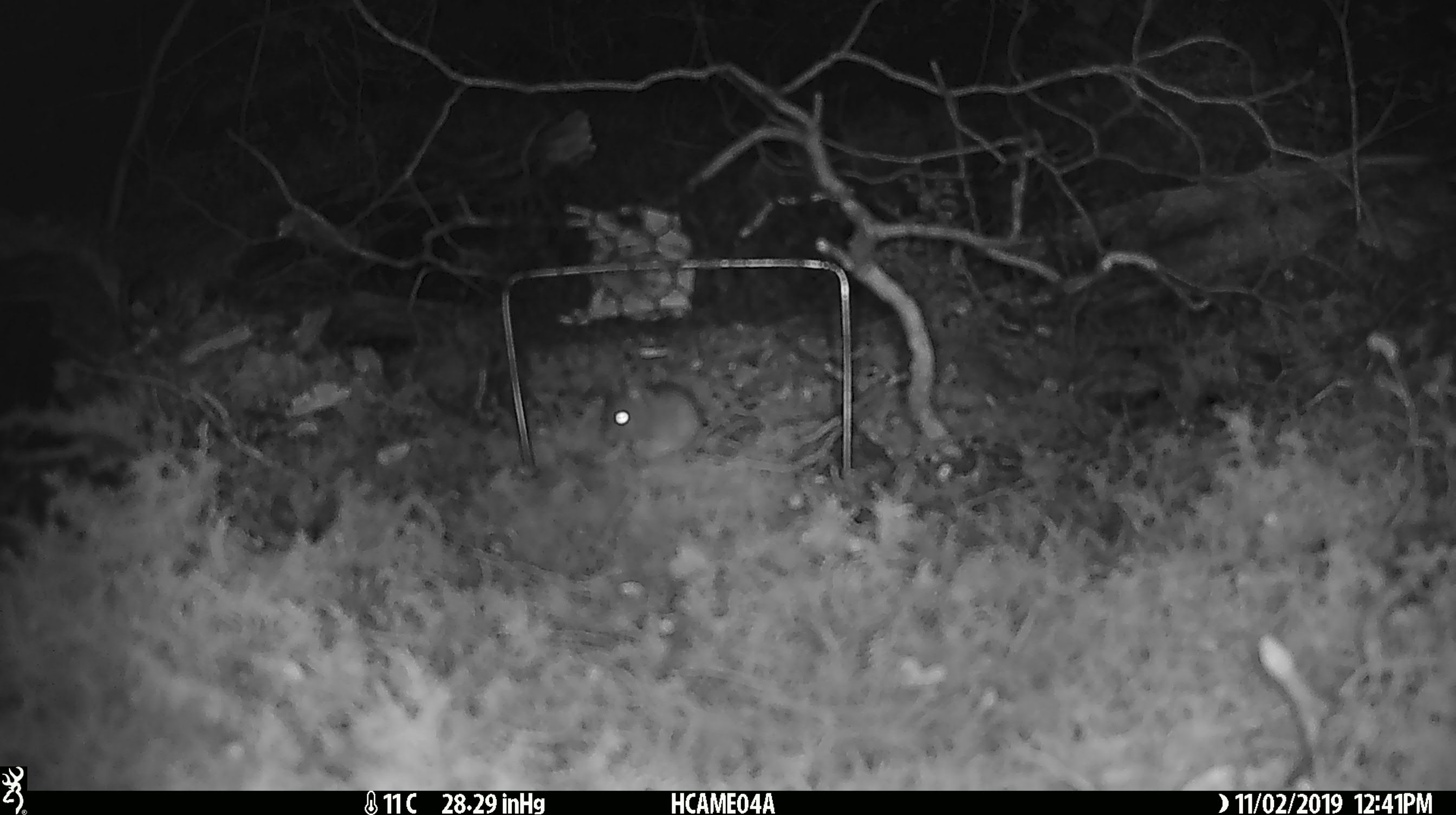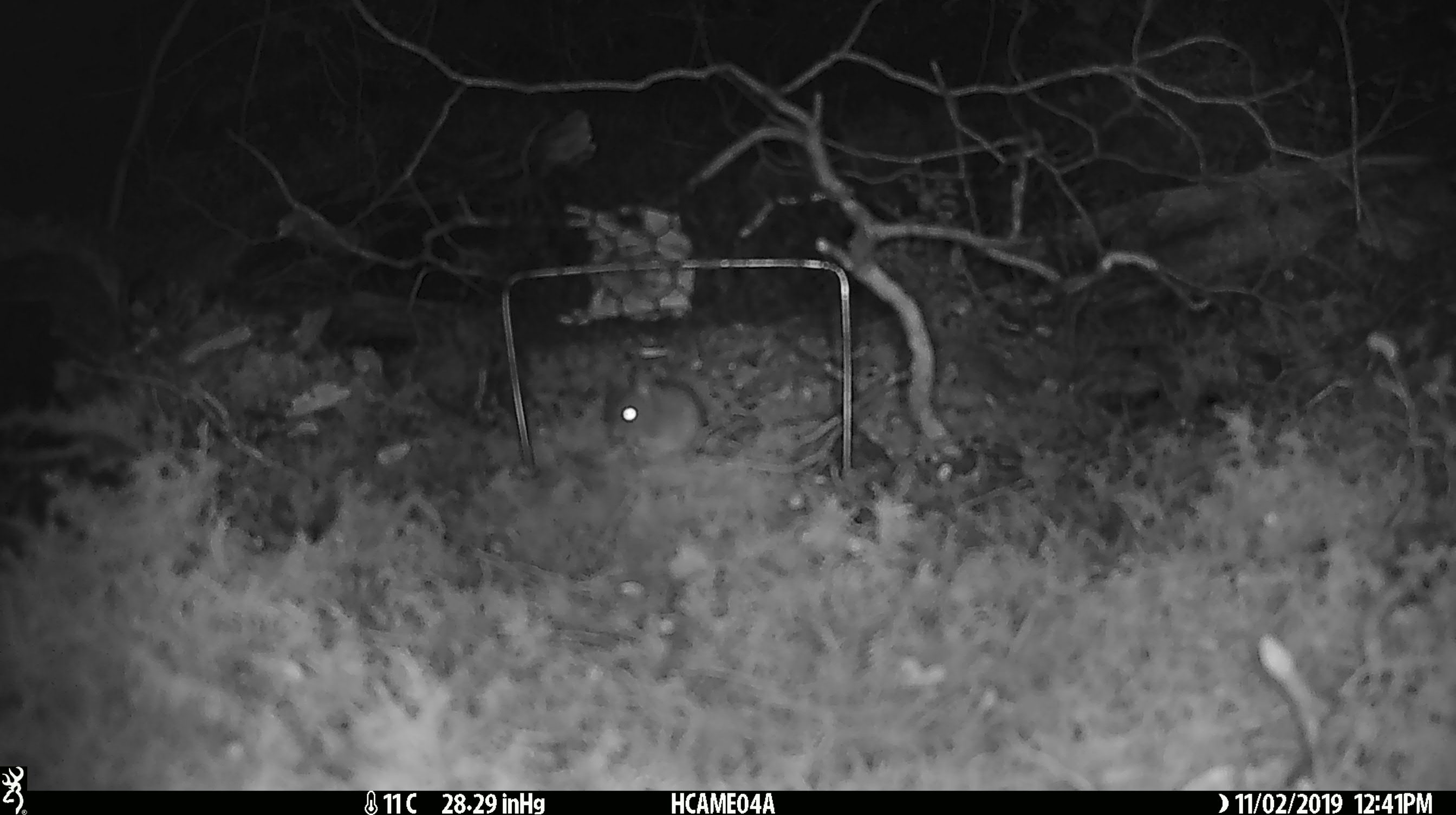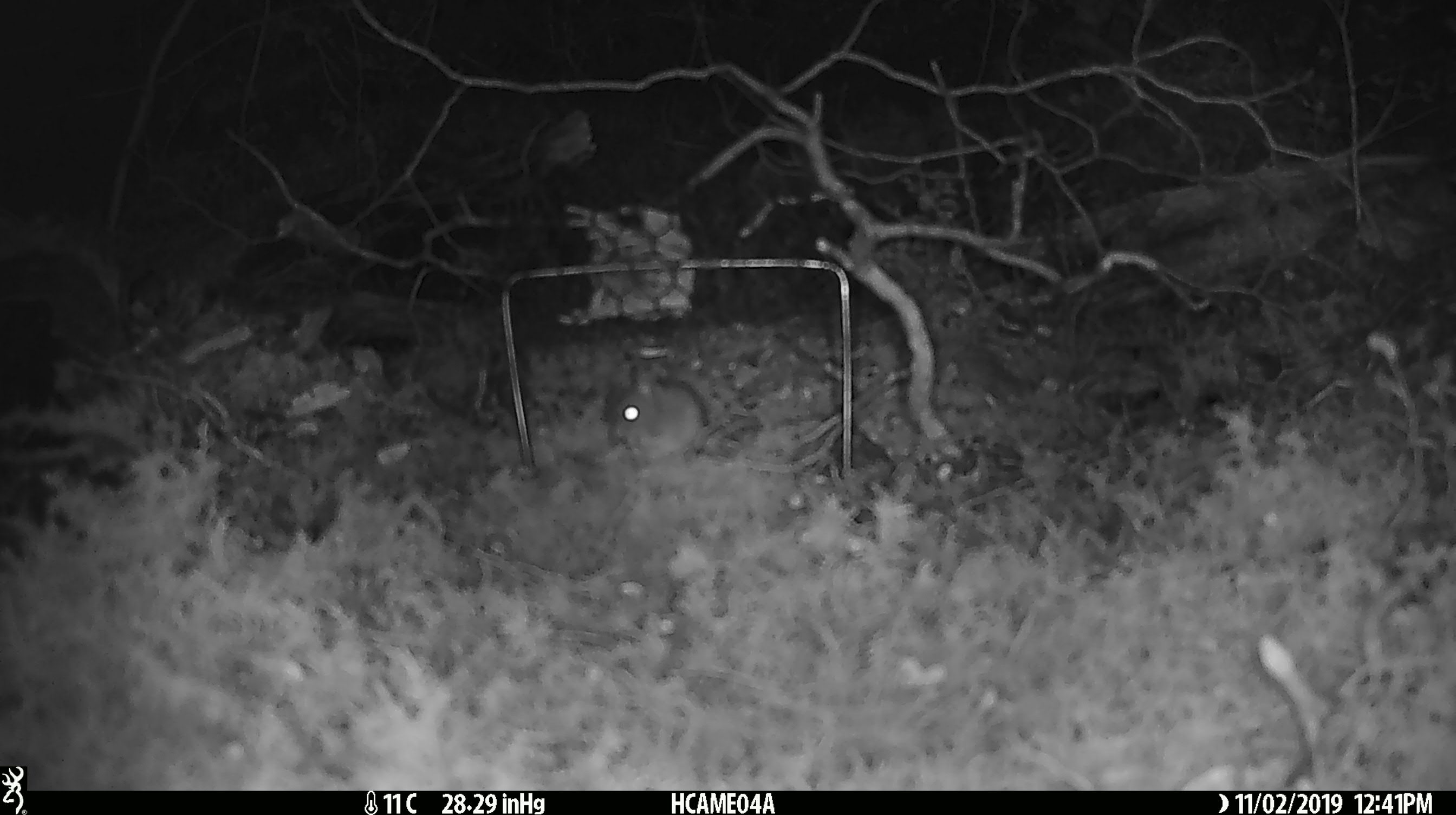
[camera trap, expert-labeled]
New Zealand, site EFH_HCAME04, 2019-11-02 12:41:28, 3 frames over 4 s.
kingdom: Animalia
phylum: Chordata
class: Mammalia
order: Rodentia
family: Muridae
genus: Mus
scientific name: Mus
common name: mouse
Mouse (Mus).